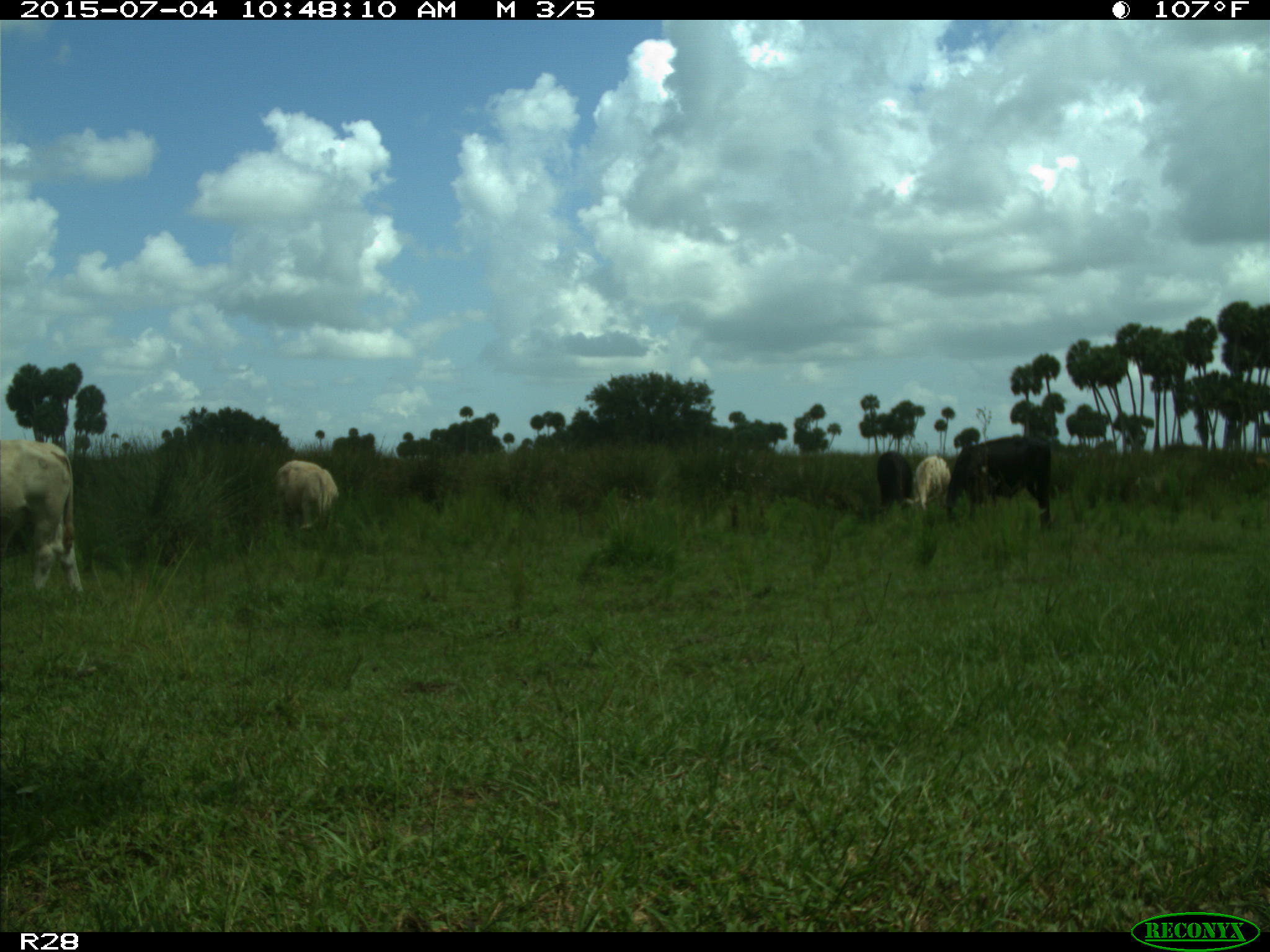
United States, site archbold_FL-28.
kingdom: Animalia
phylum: Chordata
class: Mammalia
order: Artiodactyla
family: Bovidae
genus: Bos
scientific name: Bos taurus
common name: domestic cow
Bos taurus (domestic cow).